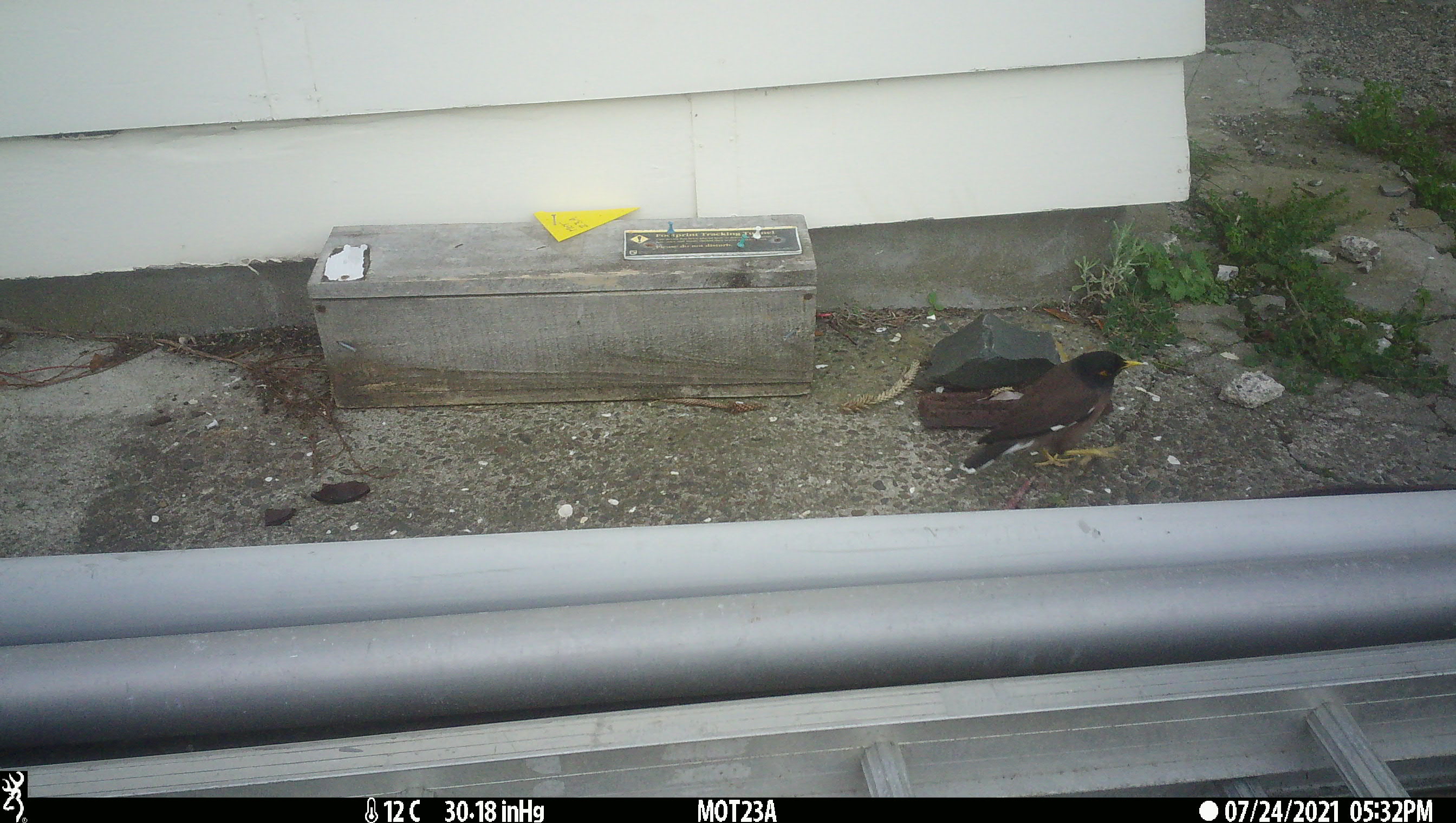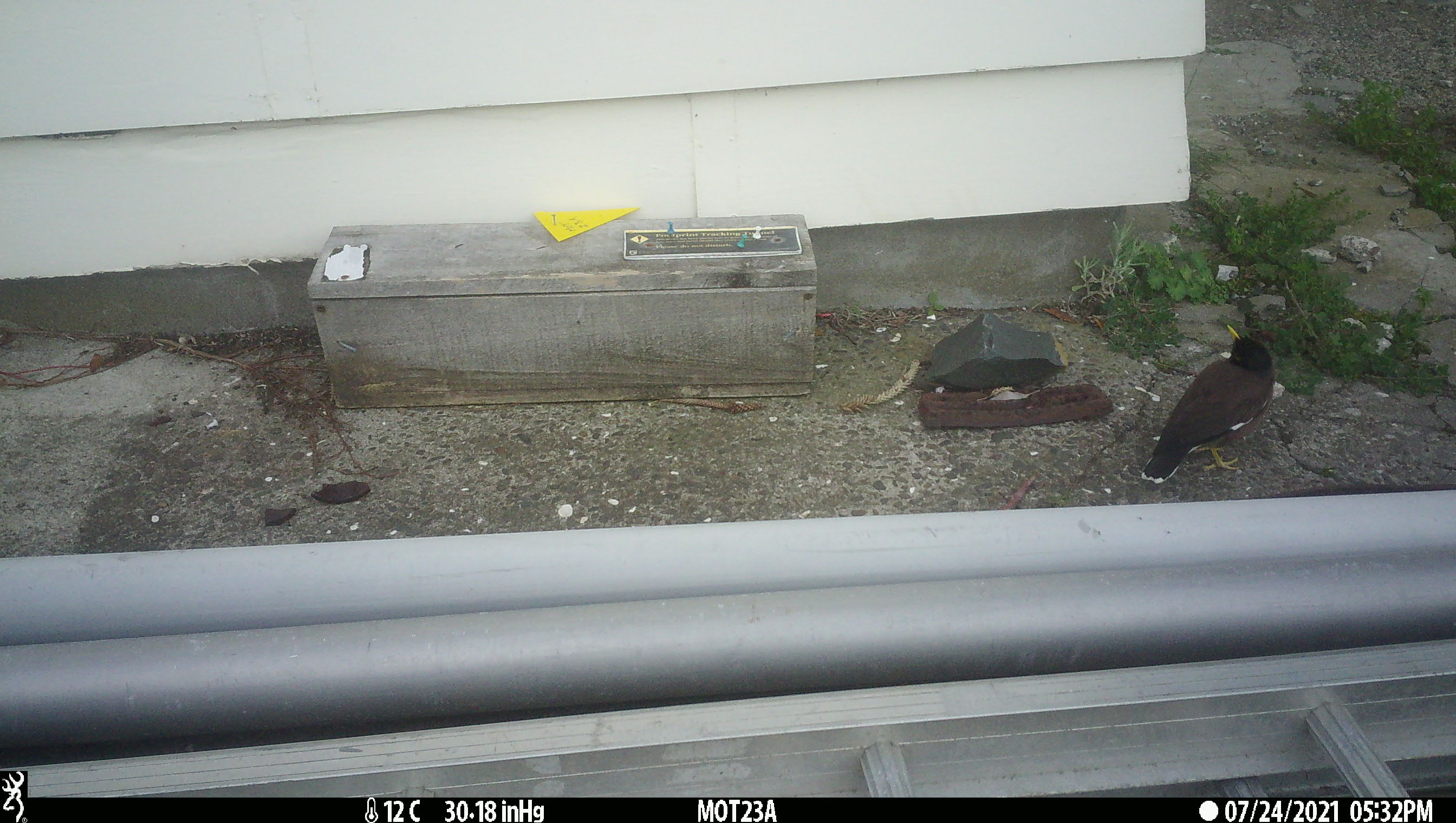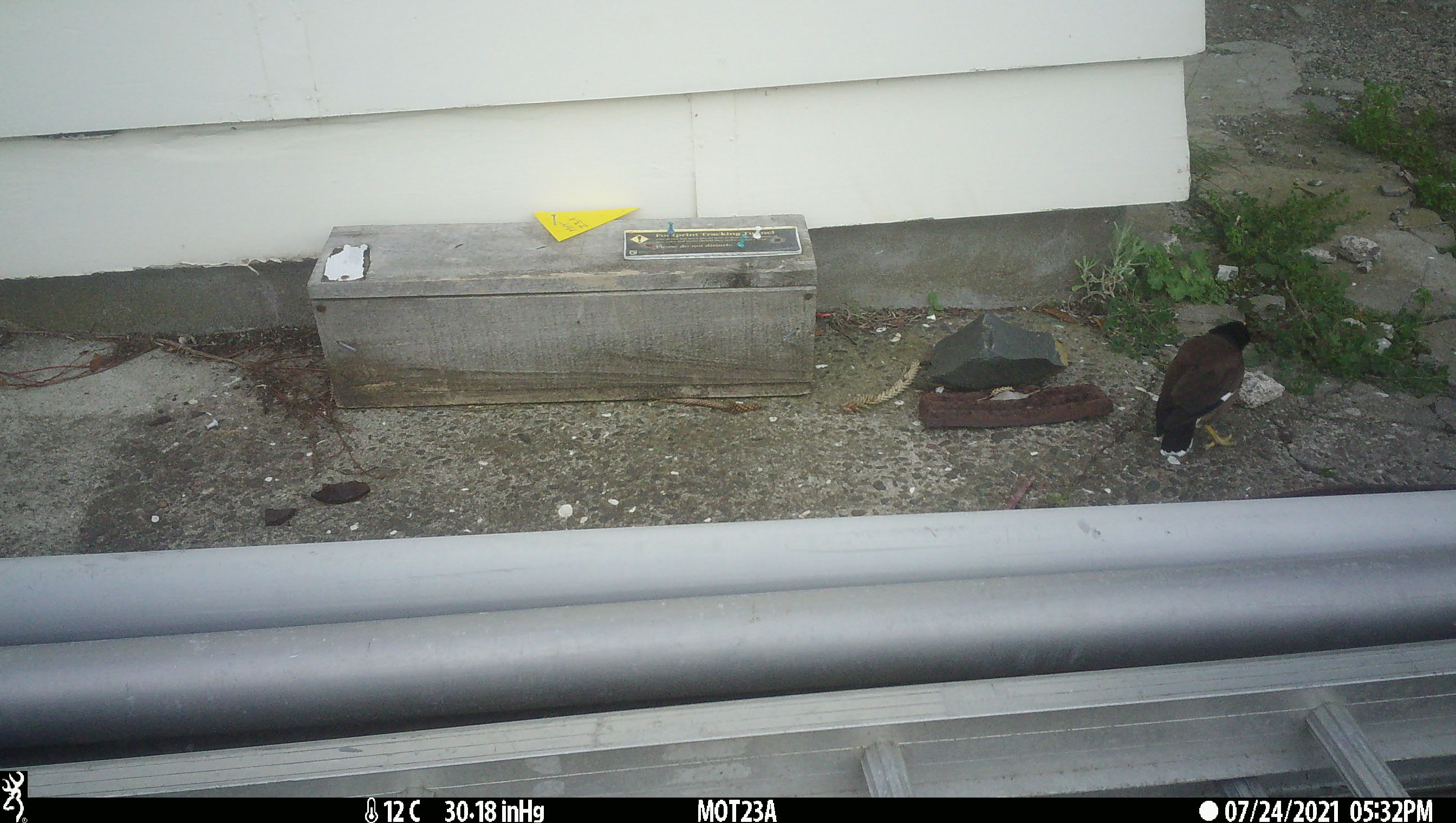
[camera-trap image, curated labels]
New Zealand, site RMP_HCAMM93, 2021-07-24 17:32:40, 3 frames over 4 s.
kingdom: Animalia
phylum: Chordata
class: Aves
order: Passeriformes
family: Sturnidae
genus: Acridotheres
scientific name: Acridotheres tristis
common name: common myna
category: myna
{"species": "myna (common myna) (Acridotheres tristis)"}